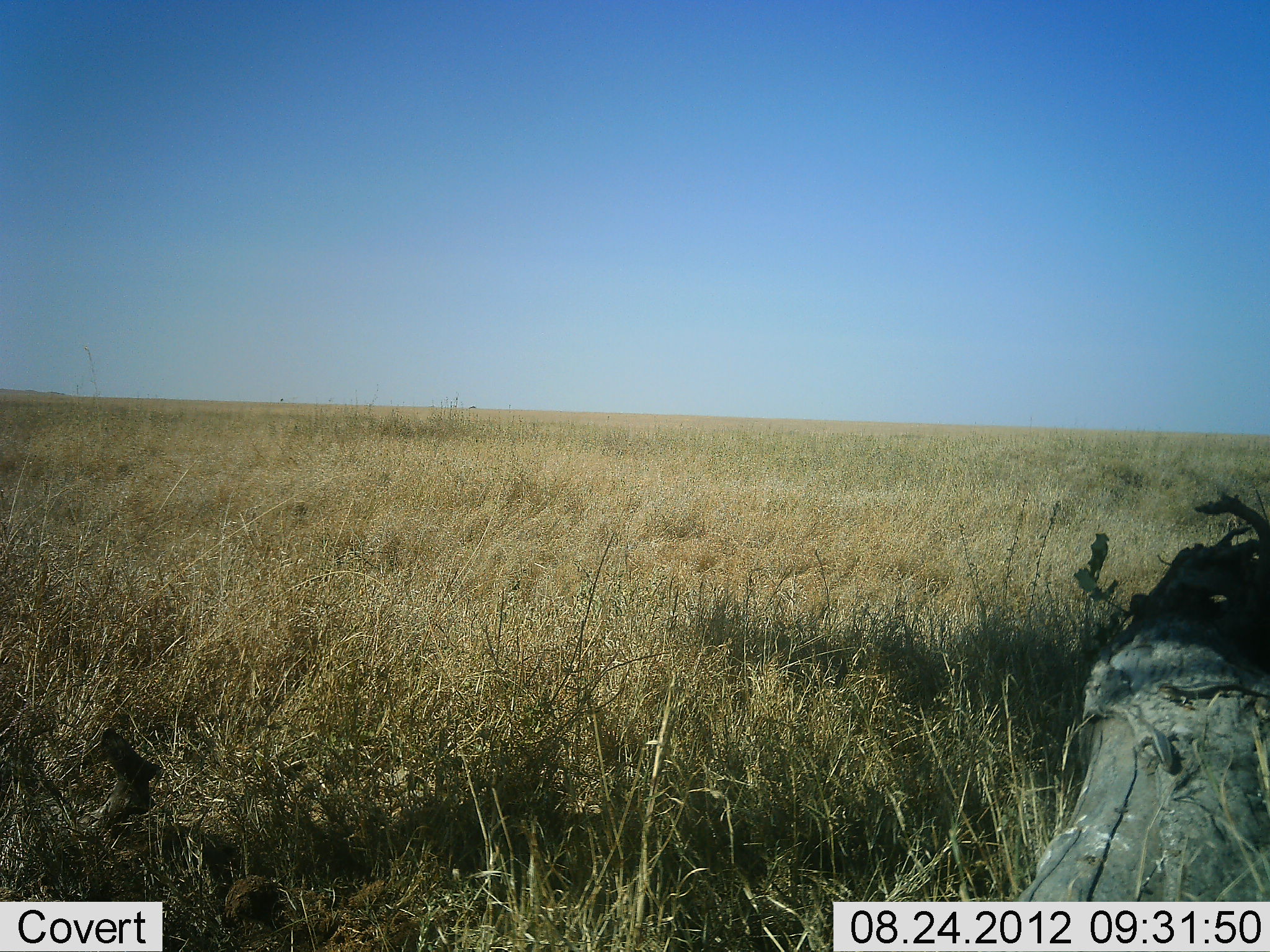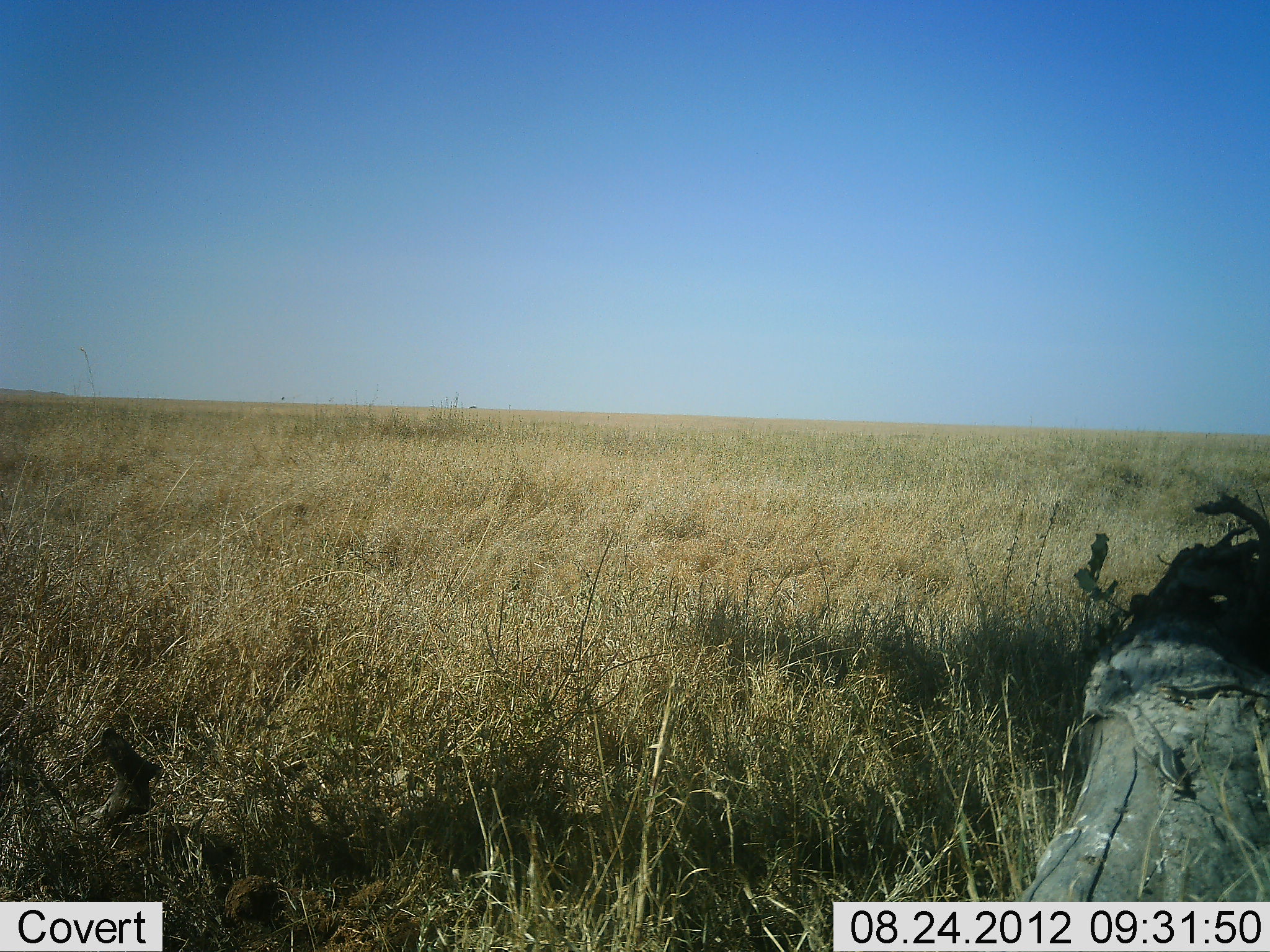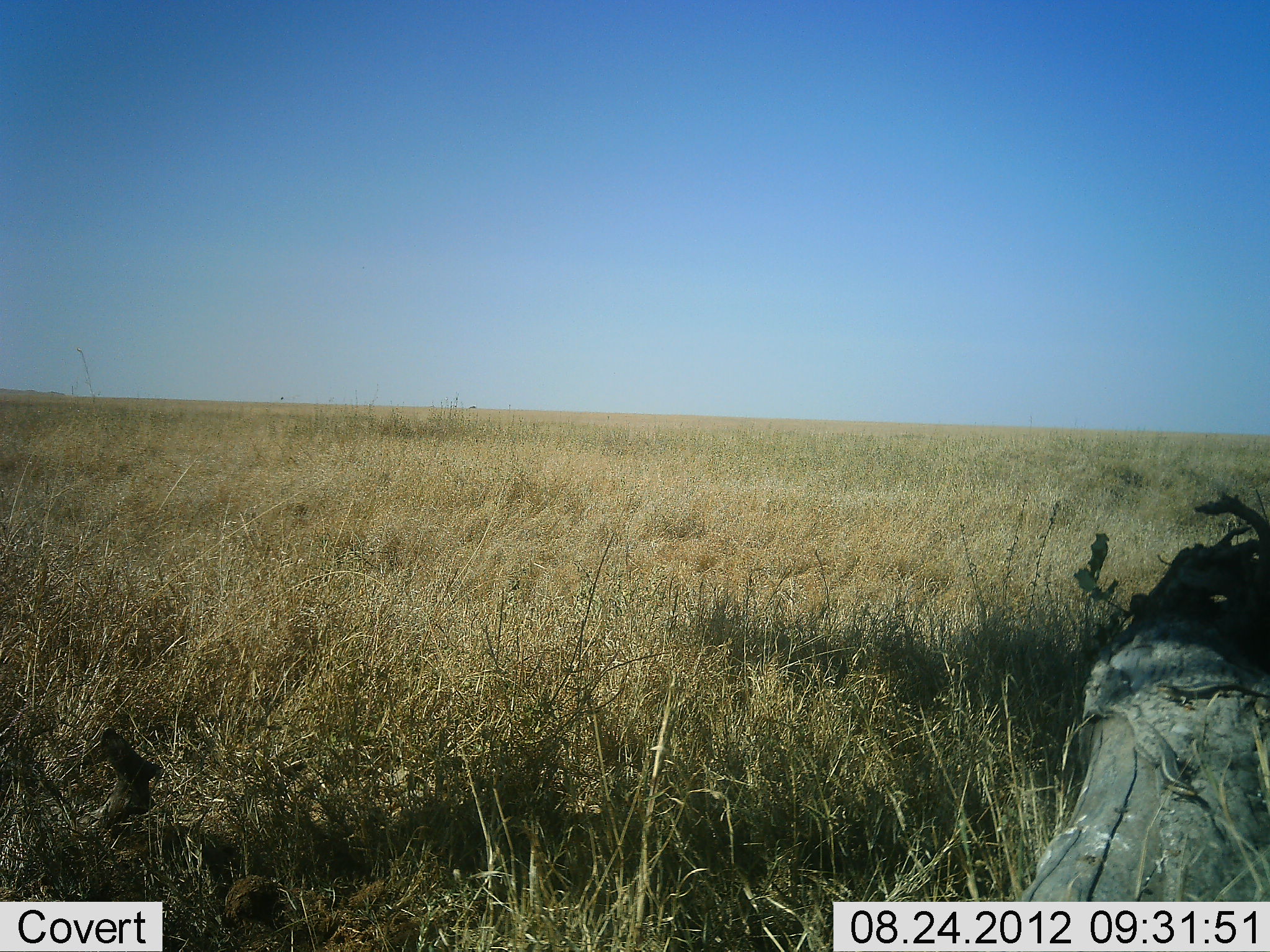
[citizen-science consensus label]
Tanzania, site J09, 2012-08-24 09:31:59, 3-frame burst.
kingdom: Animalia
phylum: Chordata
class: Reptilia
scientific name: Reptilia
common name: reptiles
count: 1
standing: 0%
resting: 0%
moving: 100%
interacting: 0%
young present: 0%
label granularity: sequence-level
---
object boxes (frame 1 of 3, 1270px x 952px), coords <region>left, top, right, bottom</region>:
animal: <region>1116, 703, 1180, 774</region>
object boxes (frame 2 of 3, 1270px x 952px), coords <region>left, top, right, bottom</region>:
animal: <region>1136, 709, 1194, 794</region>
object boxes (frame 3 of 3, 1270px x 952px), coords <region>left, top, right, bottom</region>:
animal: <region>1140, 712, 1195, 799</region>